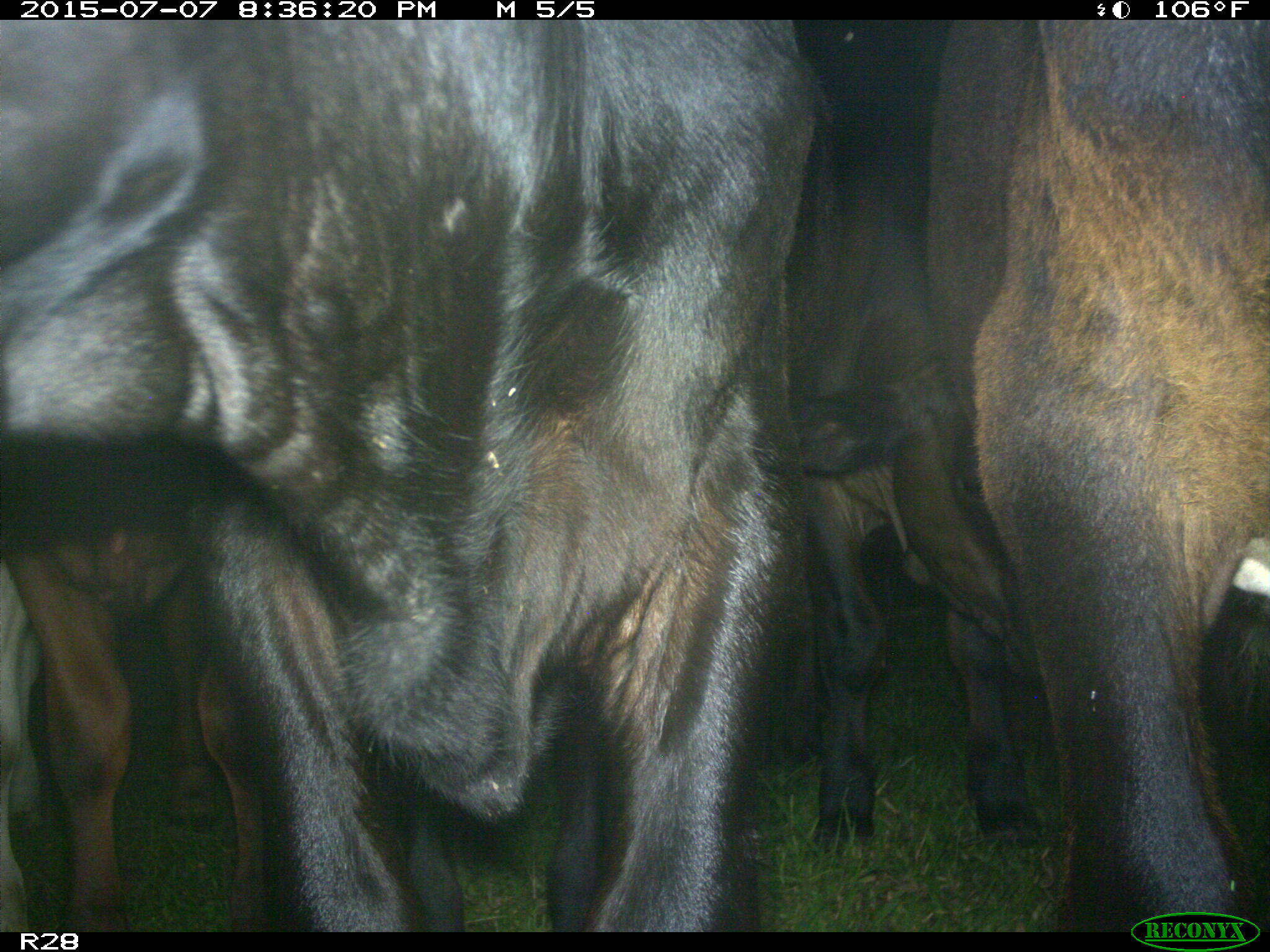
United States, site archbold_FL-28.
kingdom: Animalia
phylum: Chordata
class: Mammalia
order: Artiodactyla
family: Bovidae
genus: Bos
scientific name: Bos taurus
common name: domestic cow